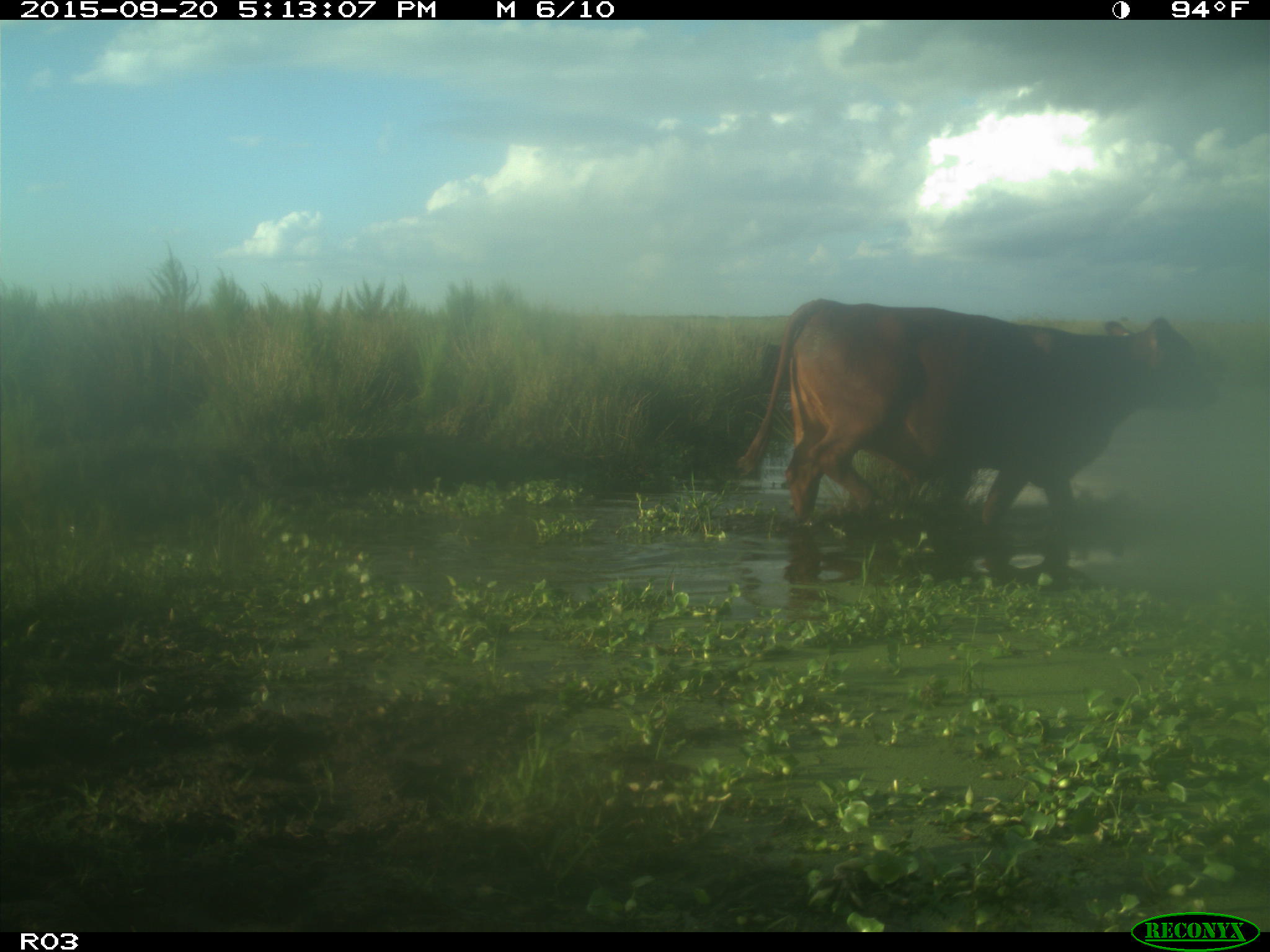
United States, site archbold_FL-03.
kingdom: Animalia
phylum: Chordata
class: Mammalia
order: Artiodactyla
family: Bovidae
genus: Bos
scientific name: Bos taurus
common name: domestic cow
Bos taurus (domestic cow).